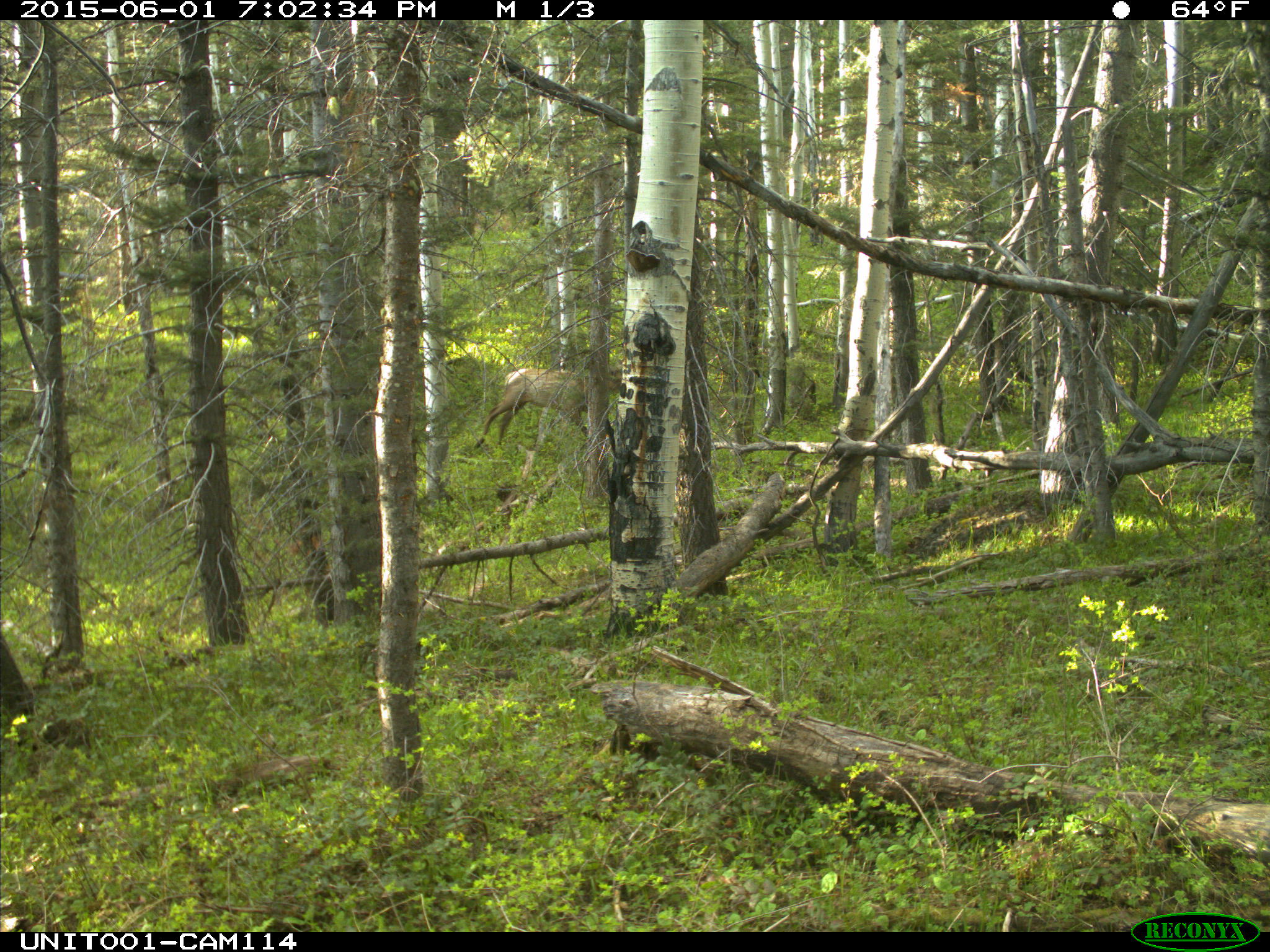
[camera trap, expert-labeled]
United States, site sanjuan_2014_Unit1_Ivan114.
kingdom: Animalia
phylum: Chordata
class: Mammalia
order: Artiodactyla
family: Cervidae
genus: Cervus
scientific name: Cervus elaphus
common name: red deer